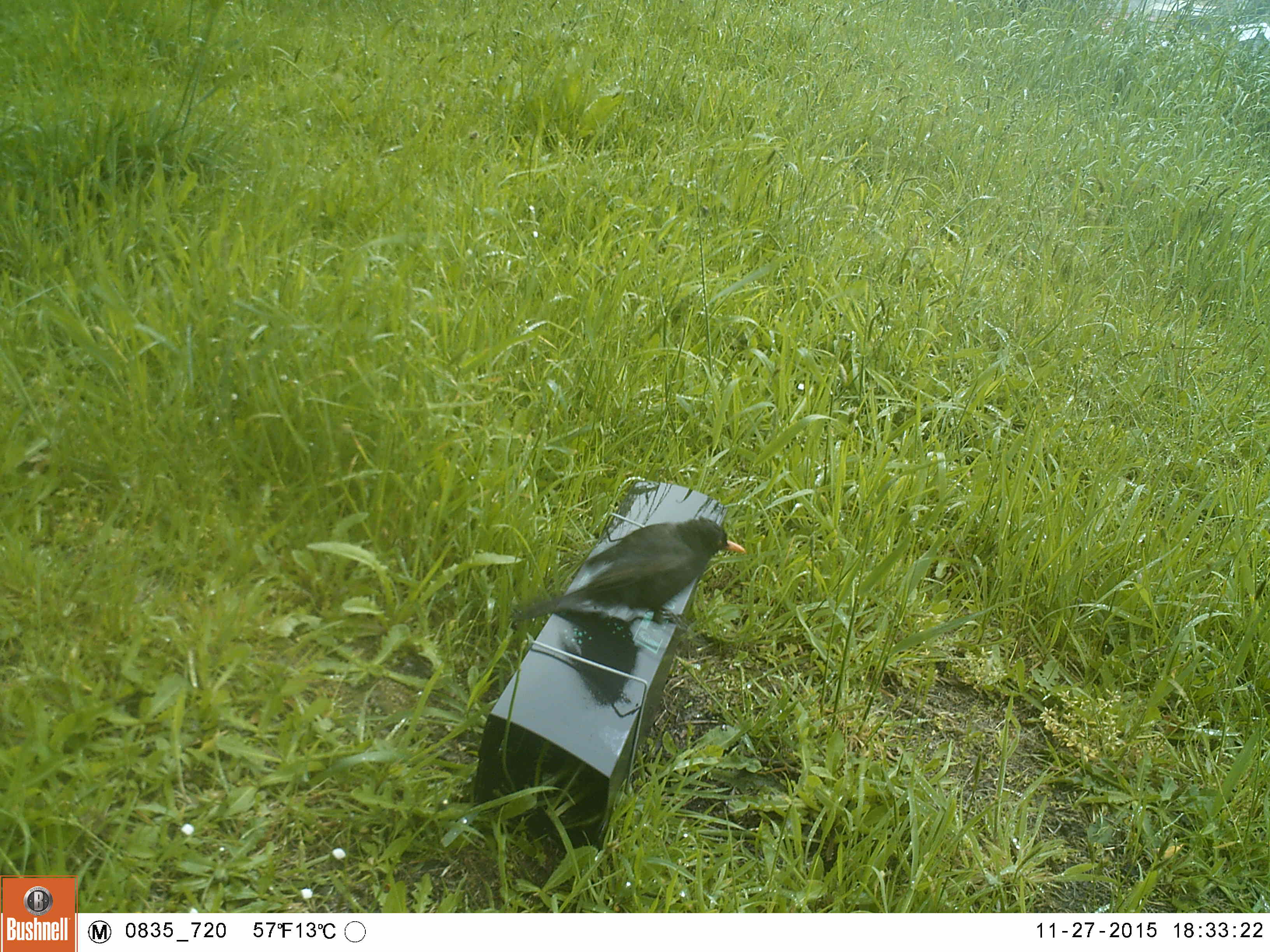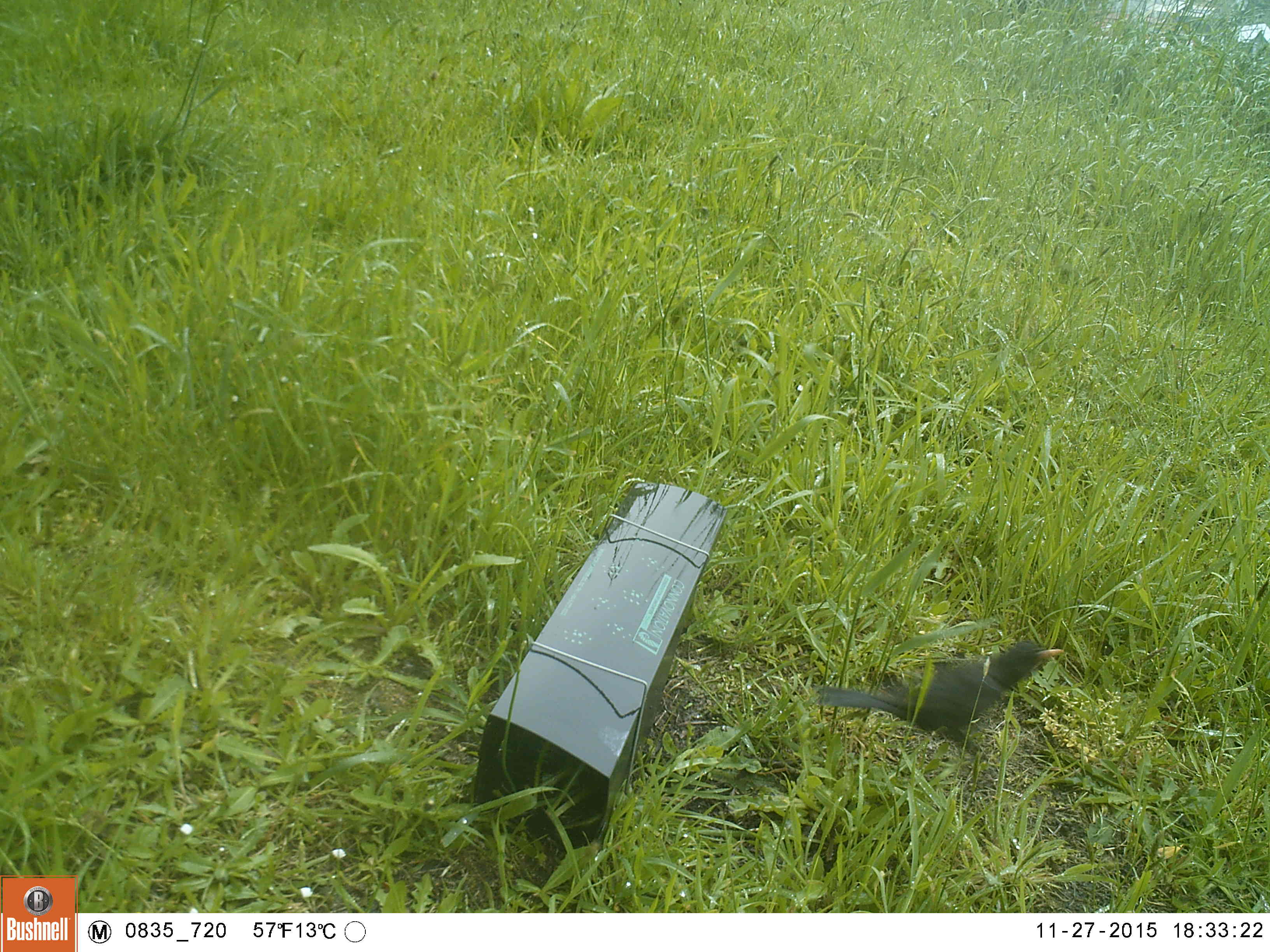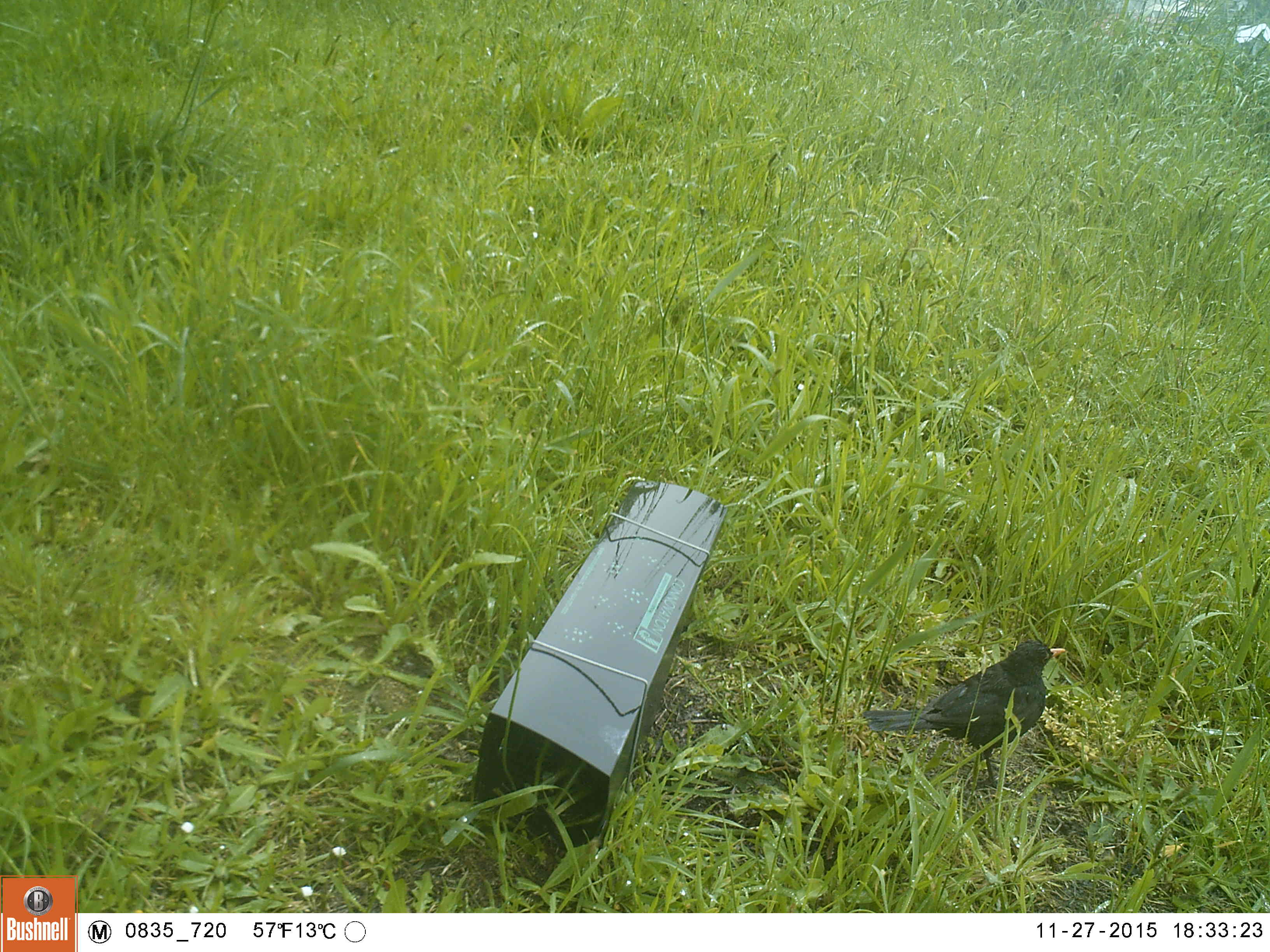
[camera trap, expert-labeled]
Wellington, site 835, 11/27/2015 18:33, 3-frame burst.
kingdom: Animalia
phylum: Chordata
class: Aves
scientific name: Aves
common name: bird